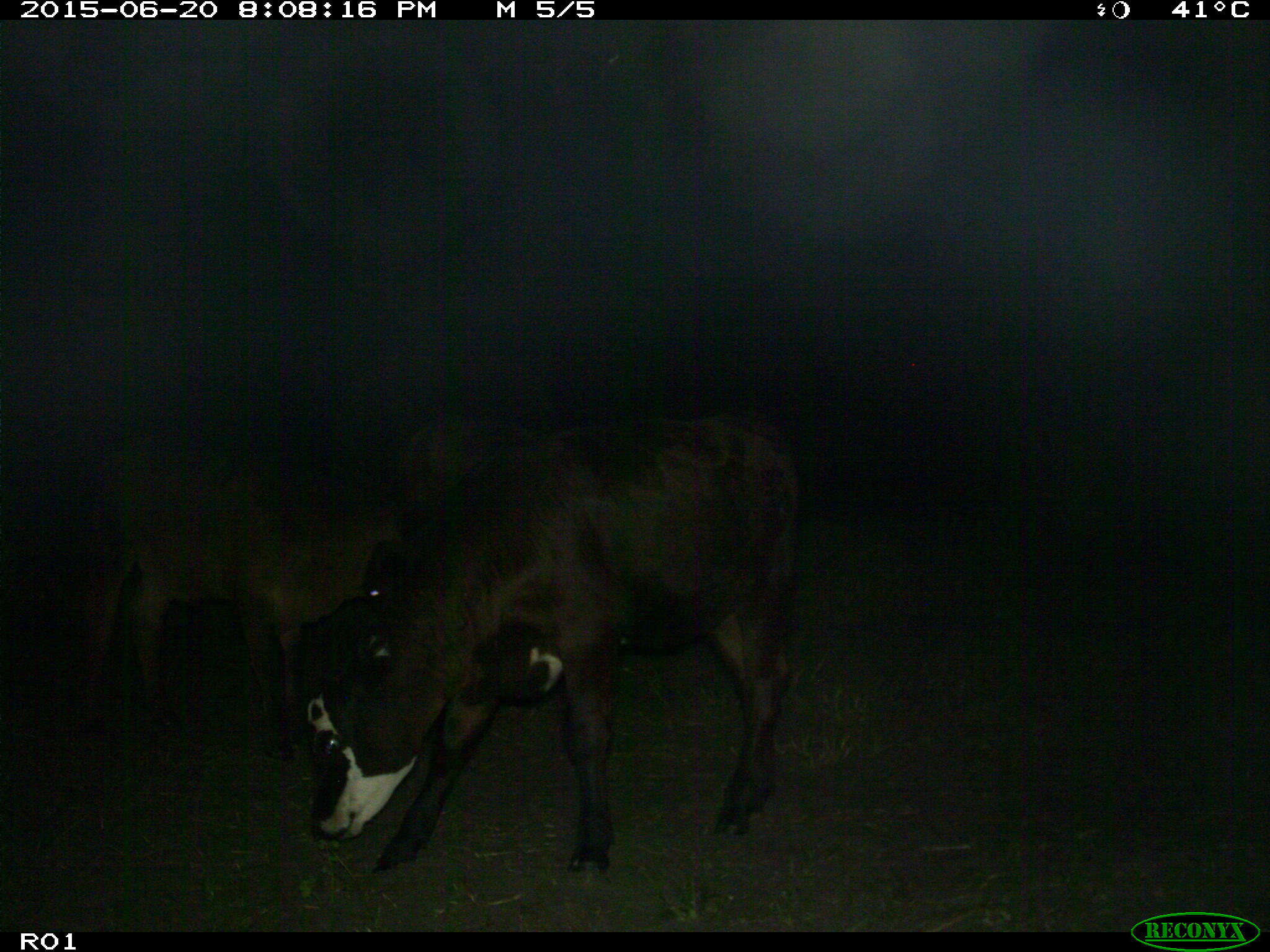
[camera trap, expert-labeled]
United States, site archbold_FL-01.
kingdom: Animalia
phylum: Chordata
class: Mammalia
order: Artiodactyla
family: Bovidae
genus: Bos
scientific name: Bos taurus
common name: domestic cow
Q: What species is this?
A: Bos taurus (domestic cow).